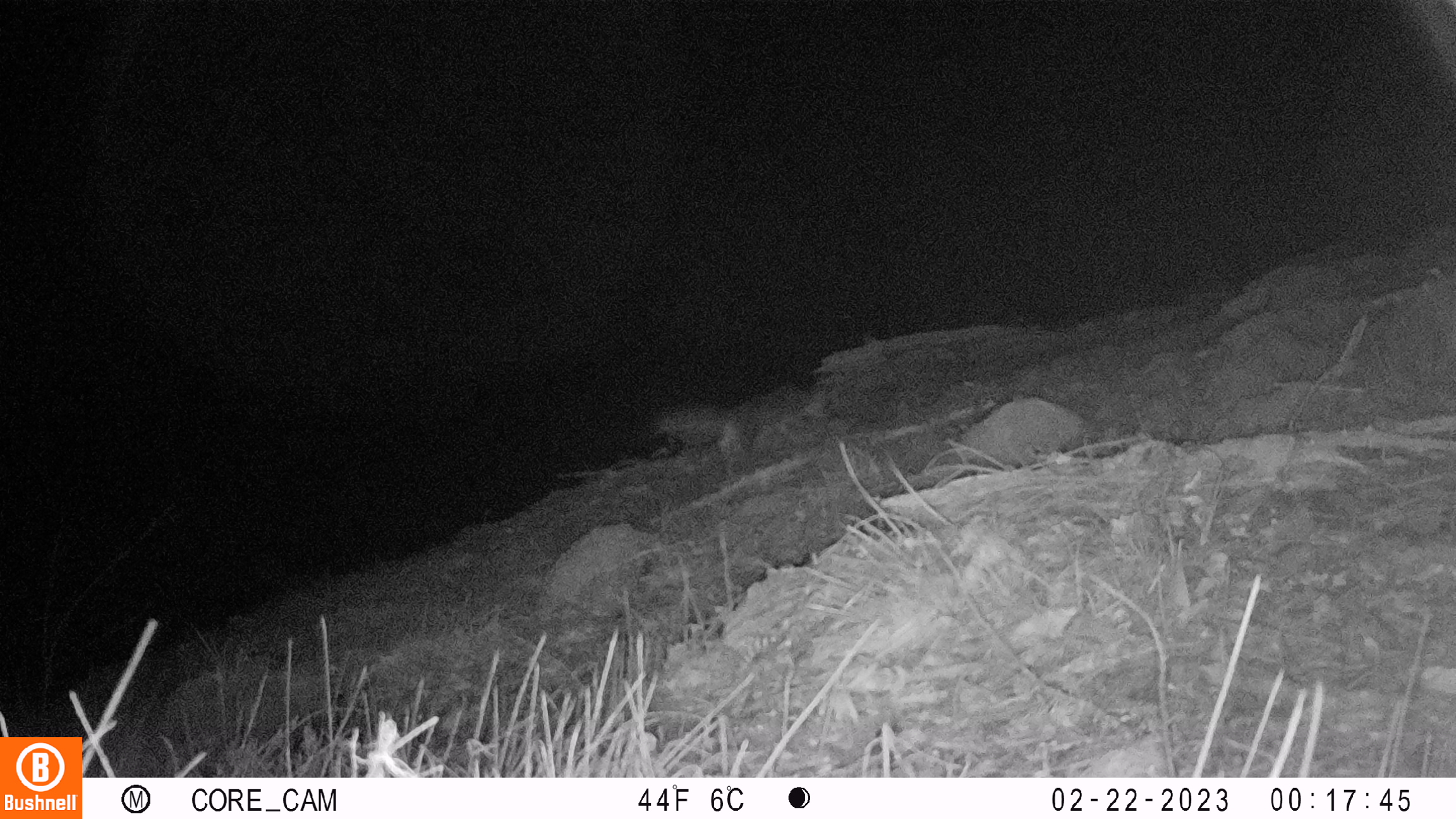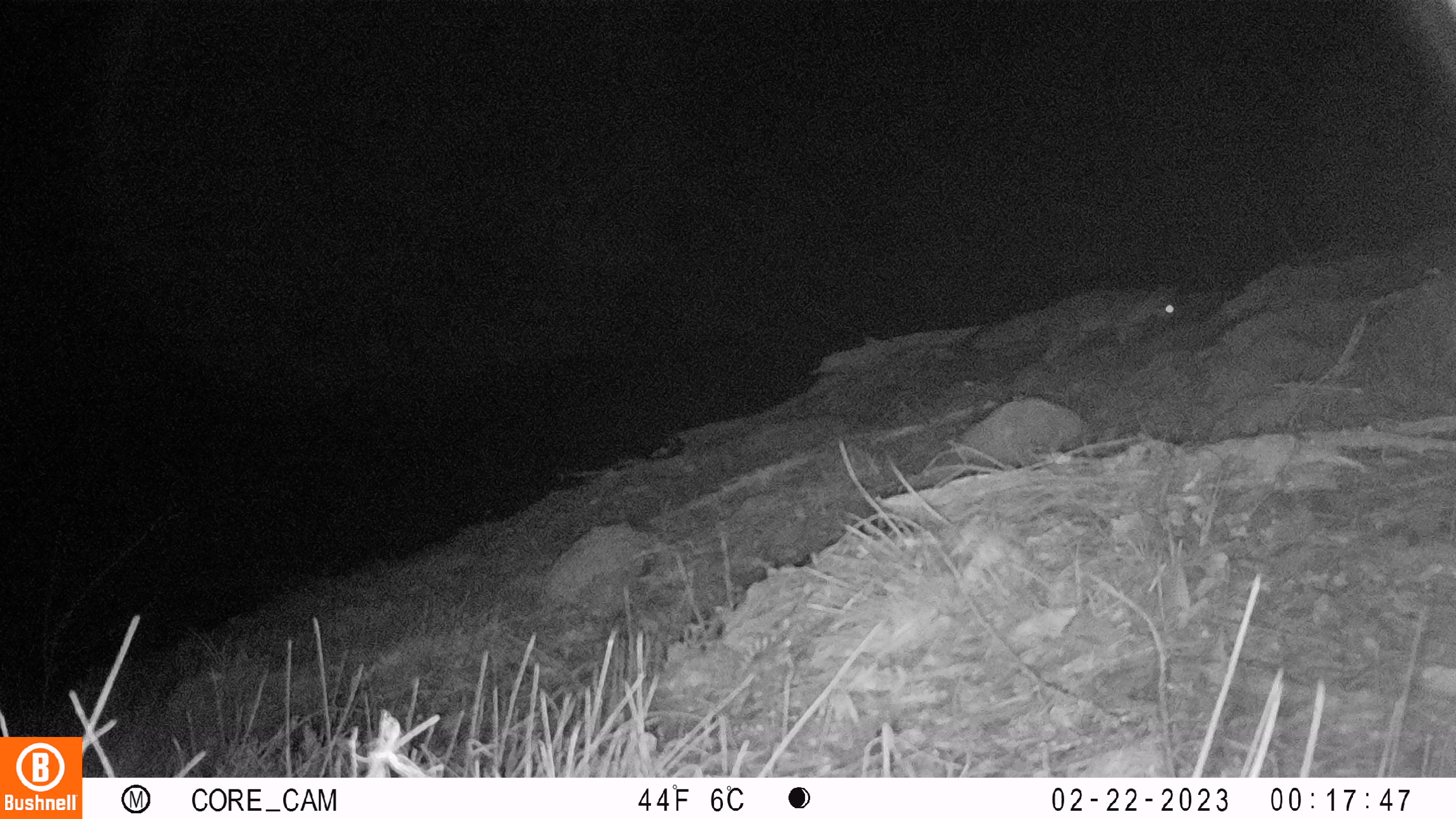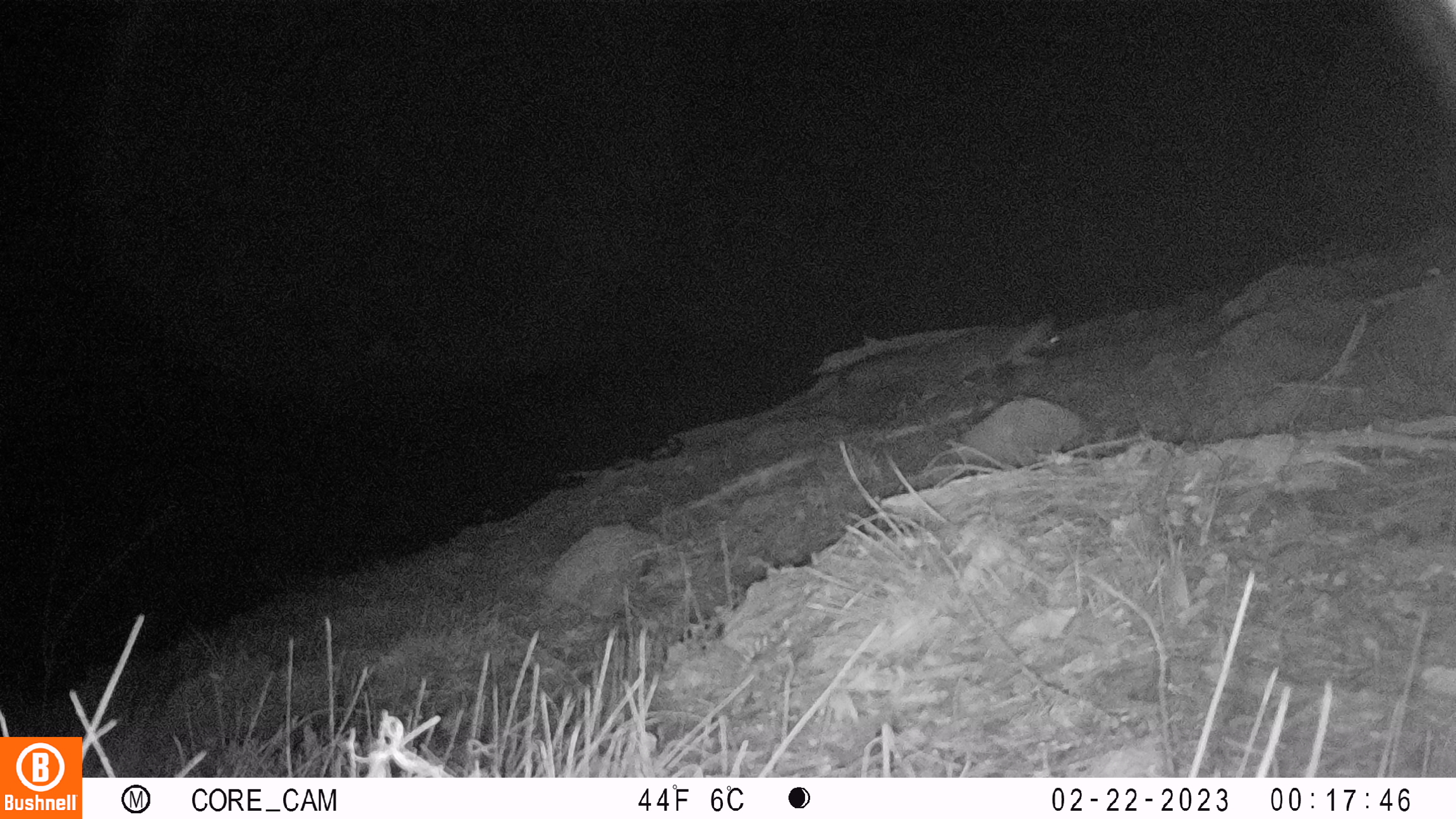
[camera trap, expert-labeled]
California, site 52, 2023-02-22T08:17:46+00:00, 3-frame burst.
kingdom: Animalia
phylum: Chordata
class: Mammalia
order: Carnivora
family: Canidae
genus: Urocyon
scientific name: Urocyon cinereoargenteus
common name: gray fox